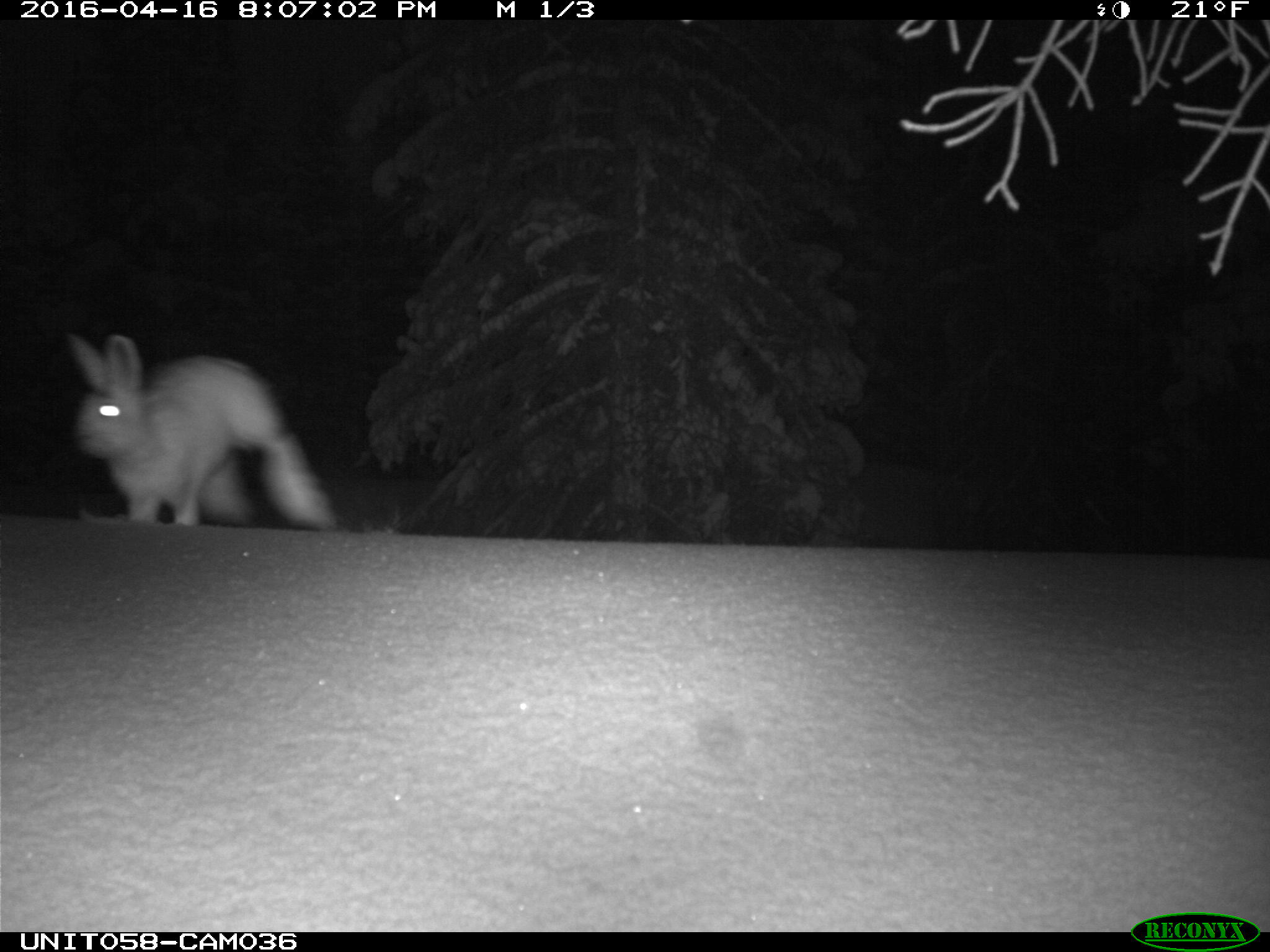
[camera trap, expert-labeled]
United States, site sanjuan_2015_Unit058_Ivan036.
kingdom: Animalia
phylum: Chordata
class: Mammalia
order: Lagomorpha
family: Leporidae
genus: Lepus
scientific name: Lepus americanus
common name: snowshoe hare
Lepus americanus (snowshoe hare).